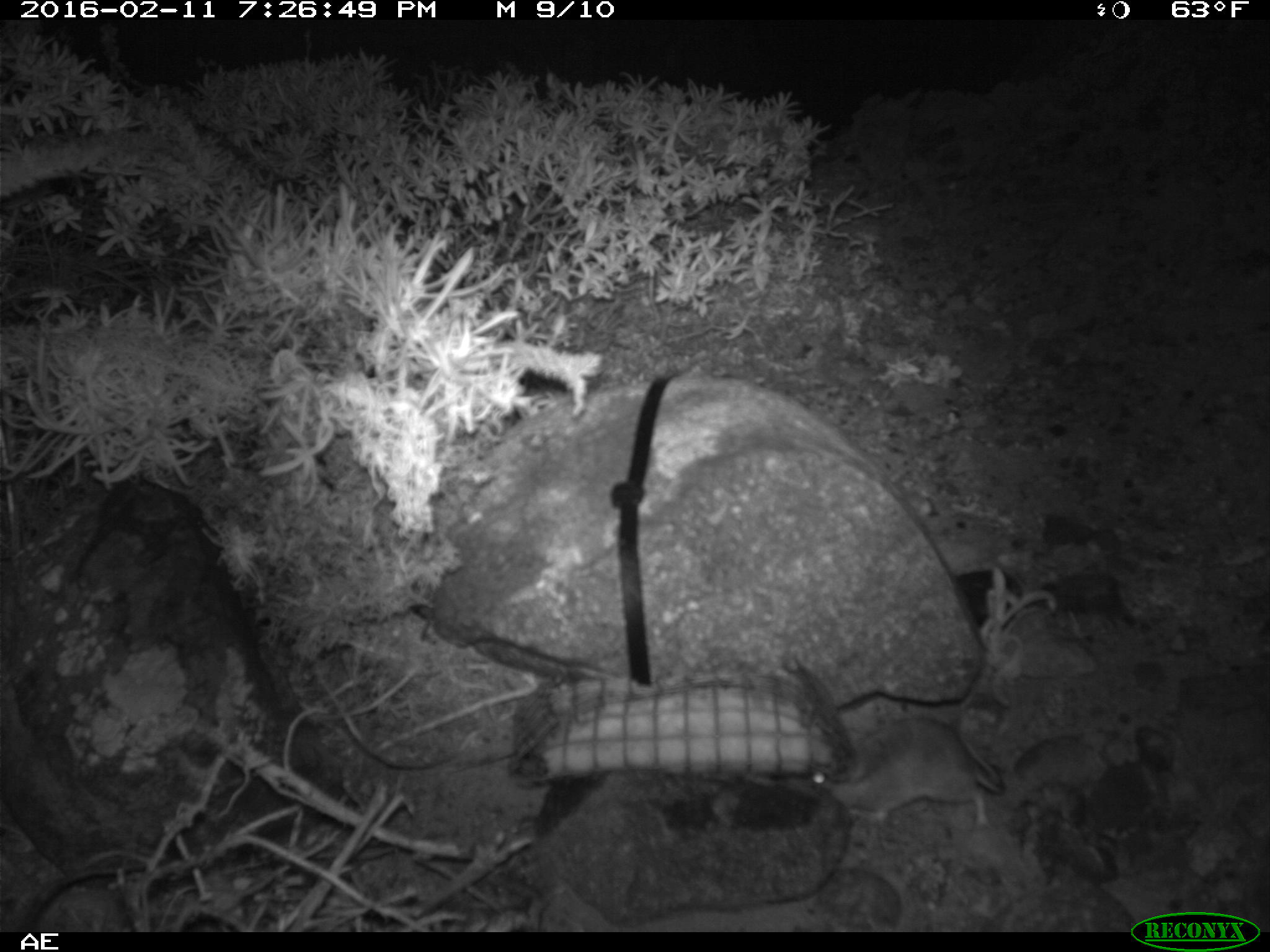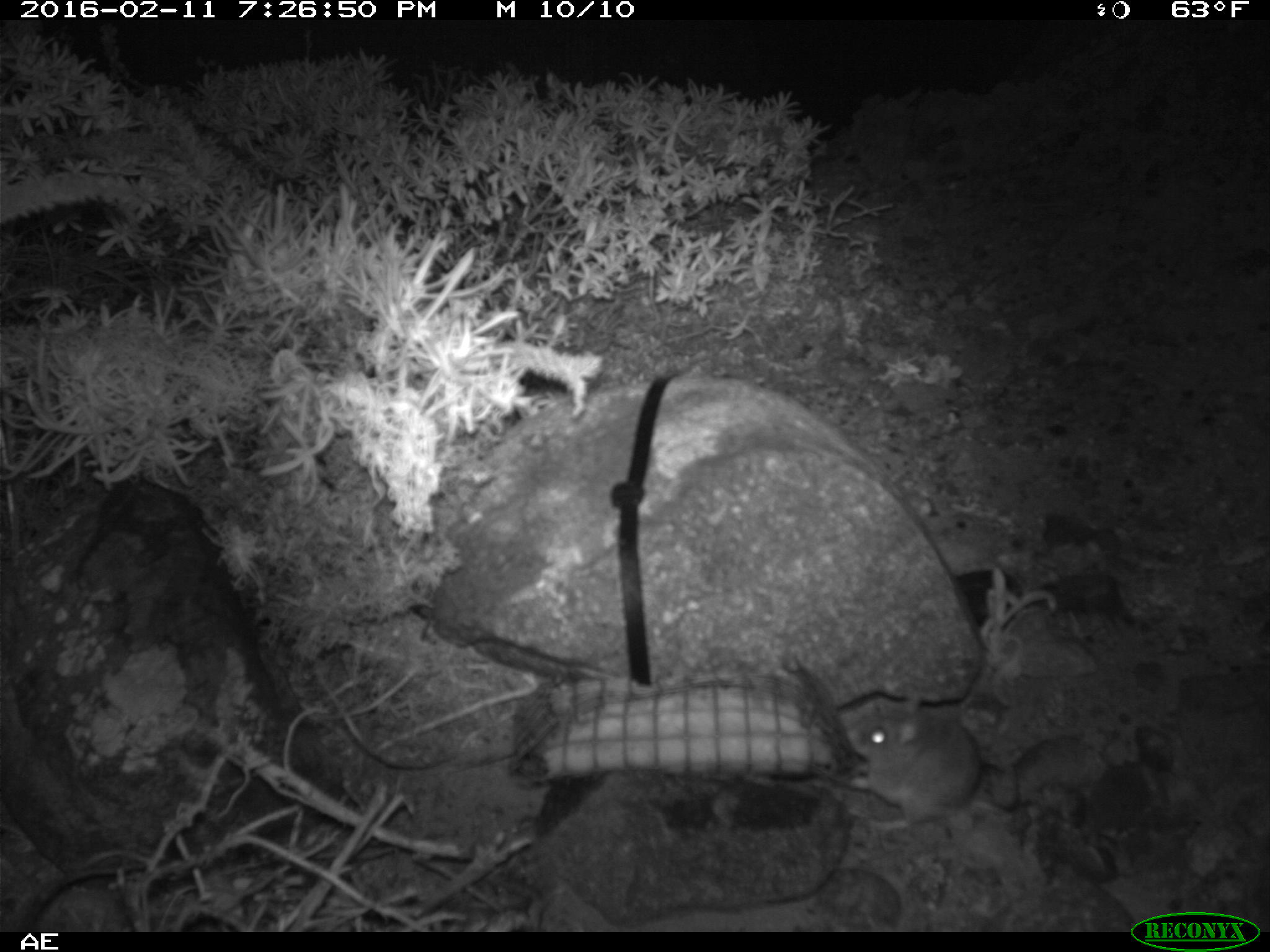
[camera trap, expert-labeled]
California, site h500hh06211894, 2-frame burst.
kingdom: Animalia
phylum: Chordata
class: Mammalia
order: Rodentia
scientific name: Rodentia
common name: rodent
Rodent (Rodentia).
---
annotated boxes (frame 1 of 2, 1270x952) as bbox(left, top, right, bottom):
rodent: bbox(812, 717, 1000, 830)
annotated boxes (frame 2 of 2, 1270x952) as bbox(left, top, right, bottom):
rodent: bbox(835, 684, 1007, 836)